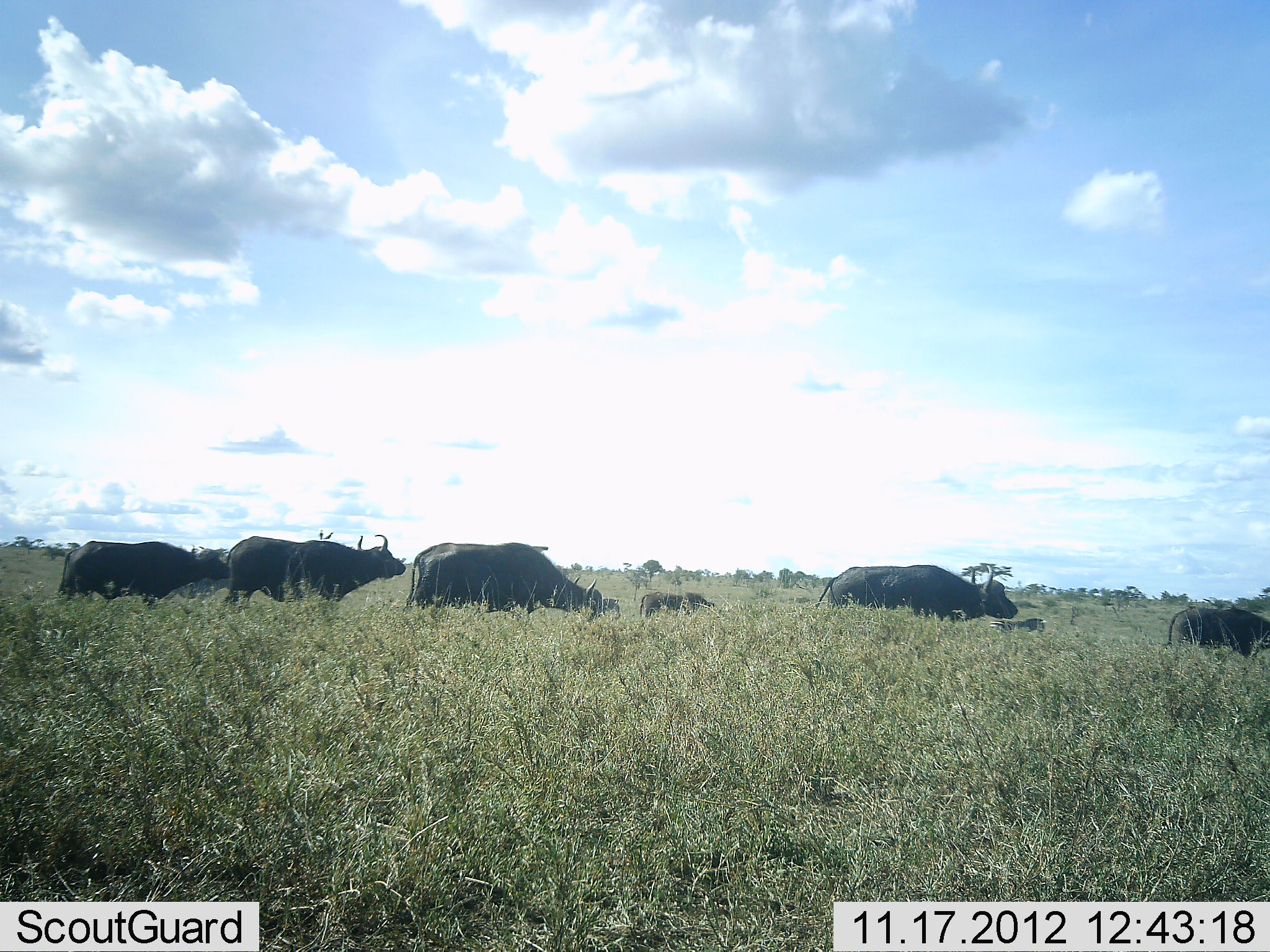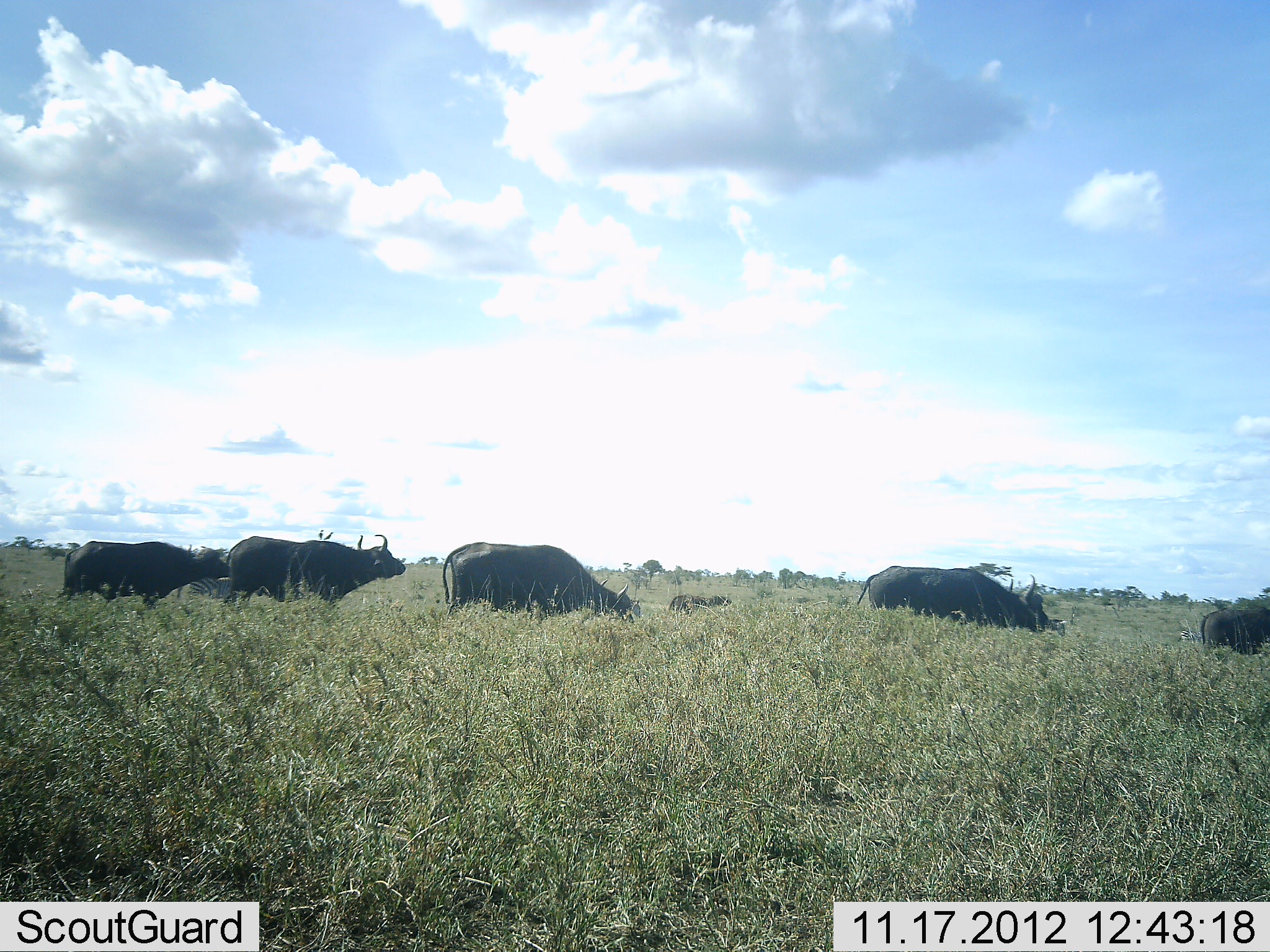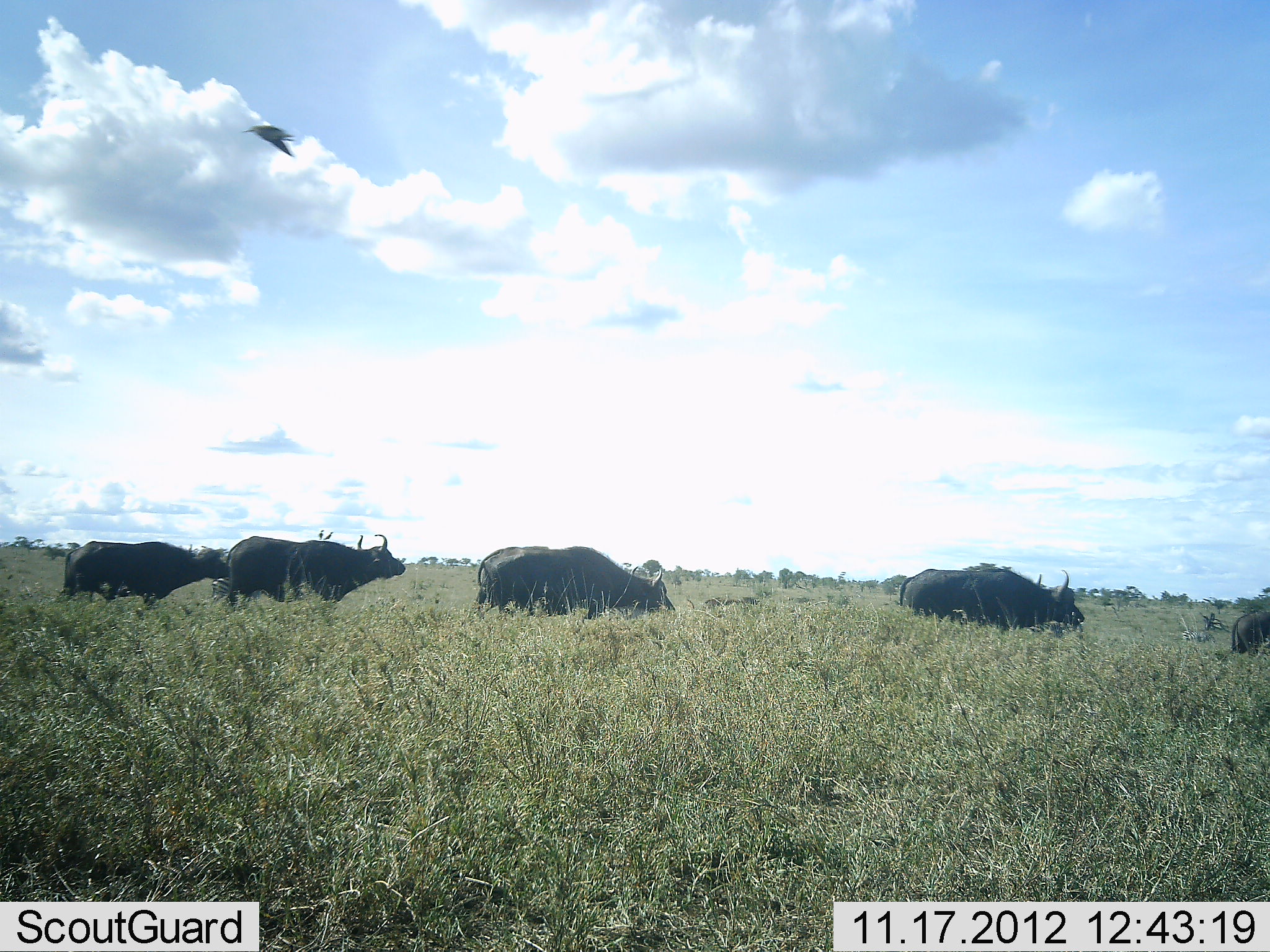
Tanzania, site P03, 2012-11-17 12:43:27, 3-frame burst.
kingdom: Animalia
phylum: Chordata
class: Mammalia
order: Artiodactyla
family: Bovidae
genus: Syncerus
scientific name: Syncerus caffer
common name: cape buffalo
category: buffalo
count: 6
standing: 37%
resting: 0%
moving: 79%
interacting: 5%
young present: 32%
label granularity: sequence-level